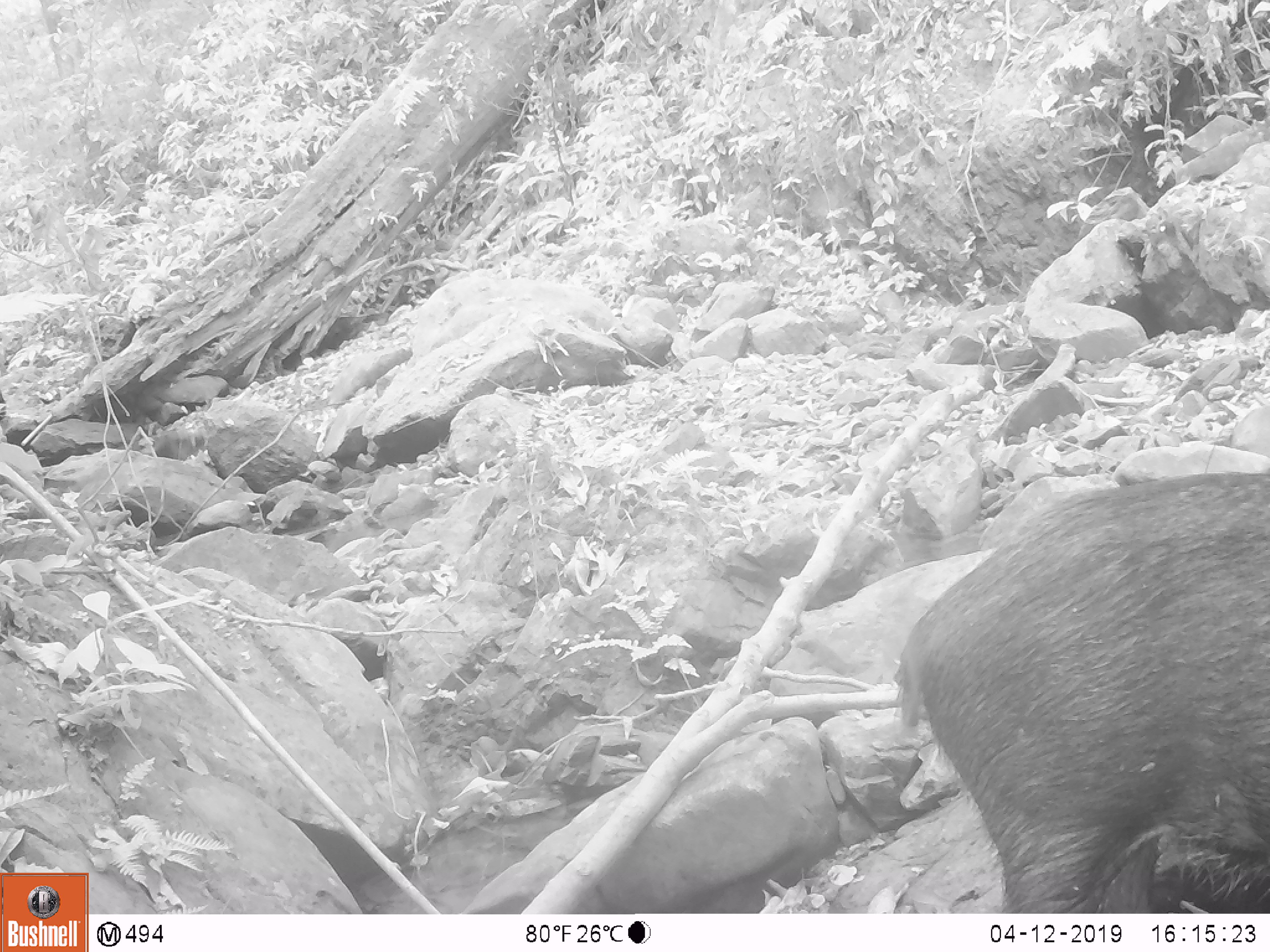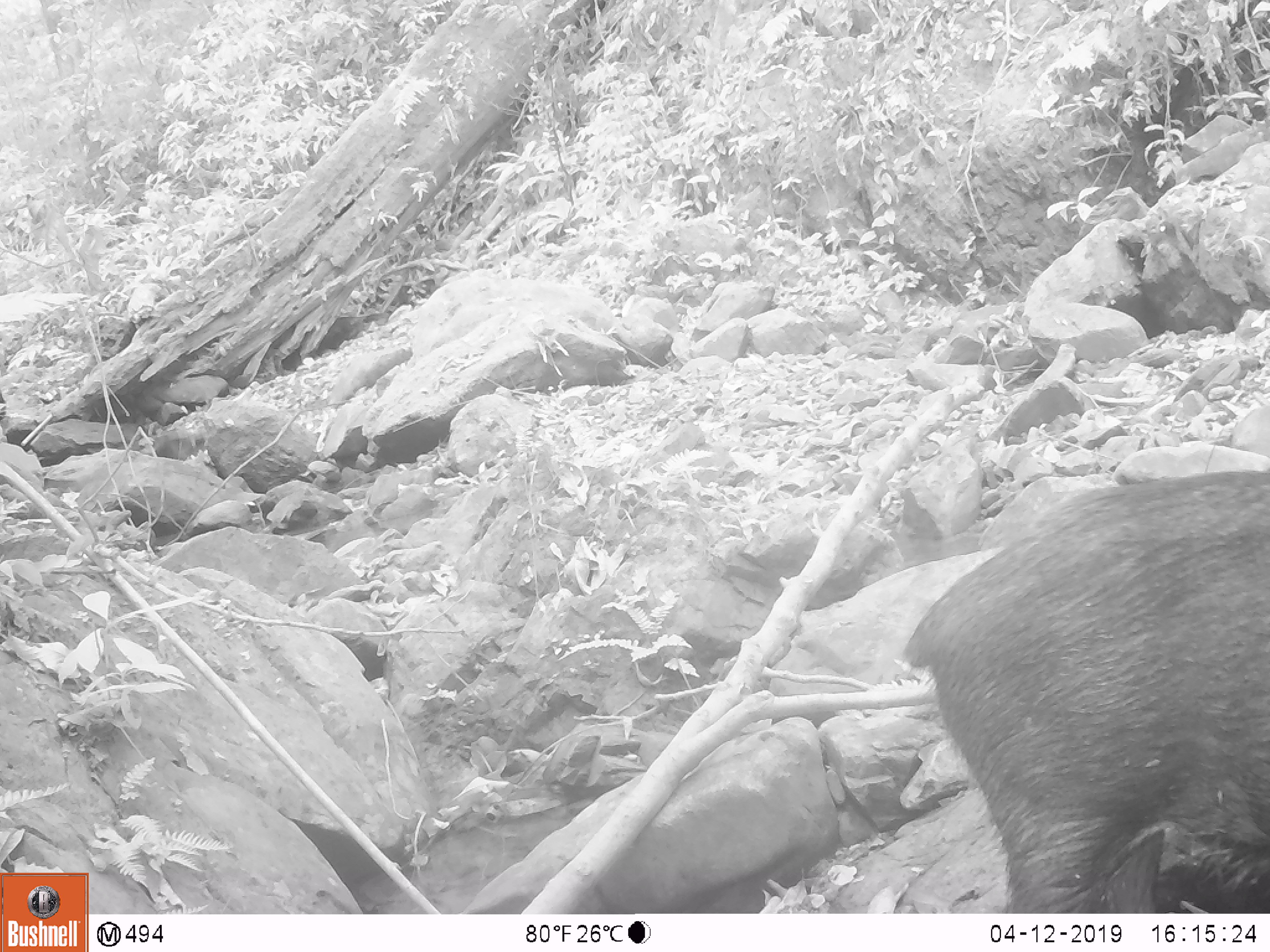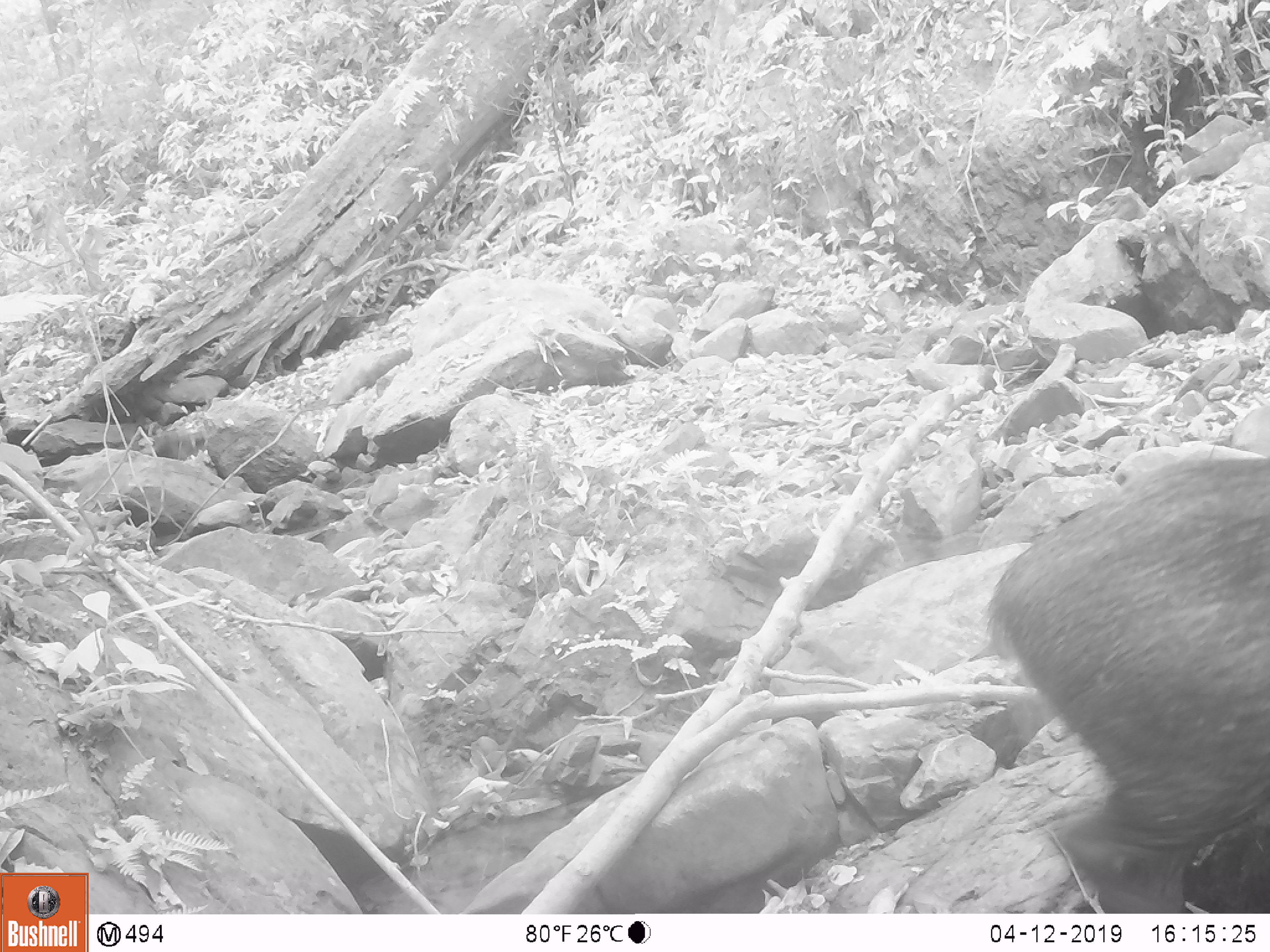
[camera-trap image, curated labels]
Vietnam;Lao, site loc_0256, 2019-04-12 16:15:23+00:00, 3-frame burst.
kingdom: Animalia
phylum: Chordata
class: Mammalia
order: Artiodactyla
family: Suidae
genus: Sus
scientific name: Sus scrofa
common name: eurasian wild pig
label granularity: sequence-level